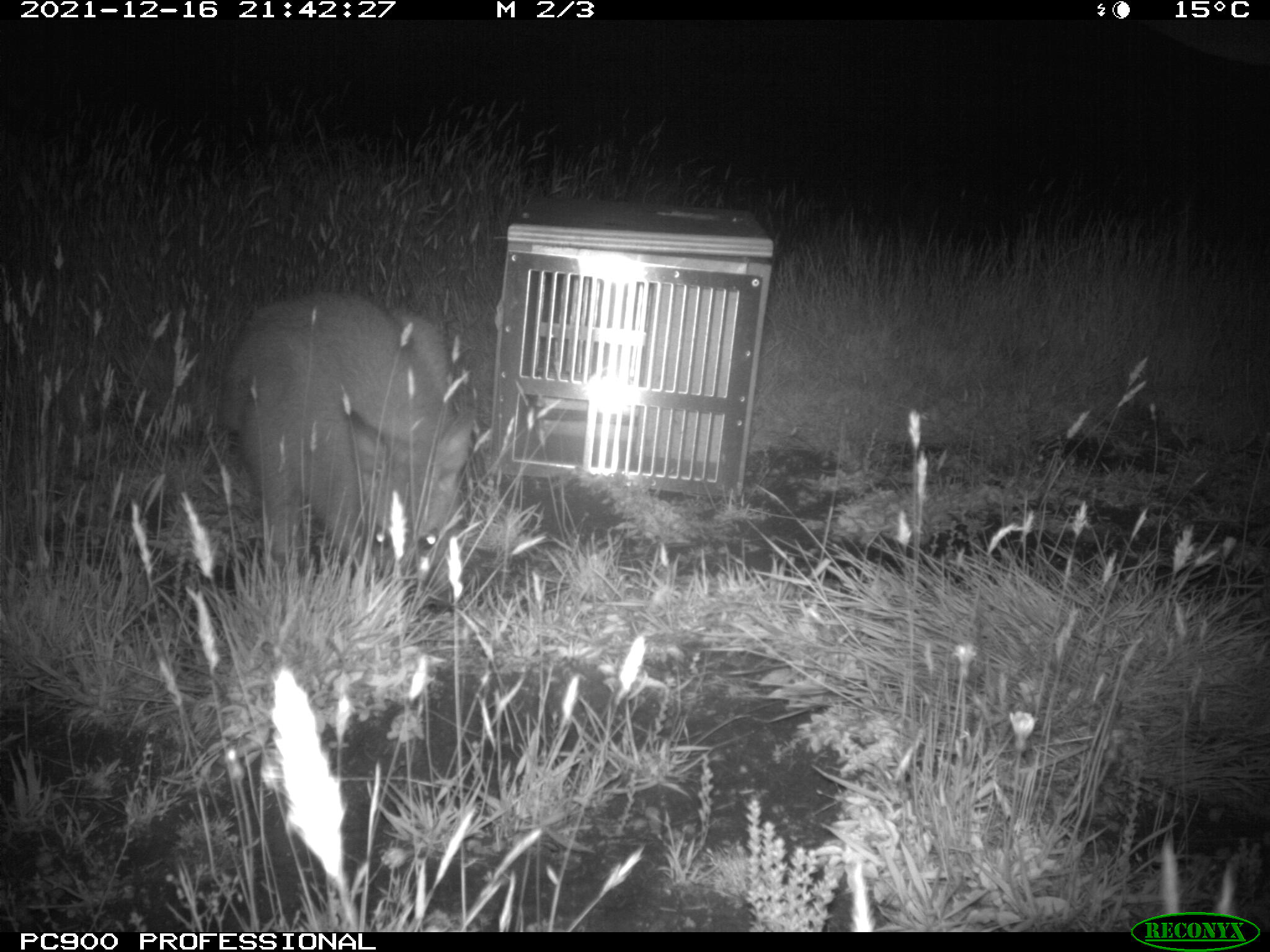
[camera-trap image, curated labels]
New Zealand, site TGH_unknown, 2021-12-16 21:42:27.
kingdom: Animalia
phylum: Chordata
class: Mammalia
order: Diprotodontia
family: Macropodidae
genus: Notamacropus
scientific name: Notamacropus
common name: wallaby